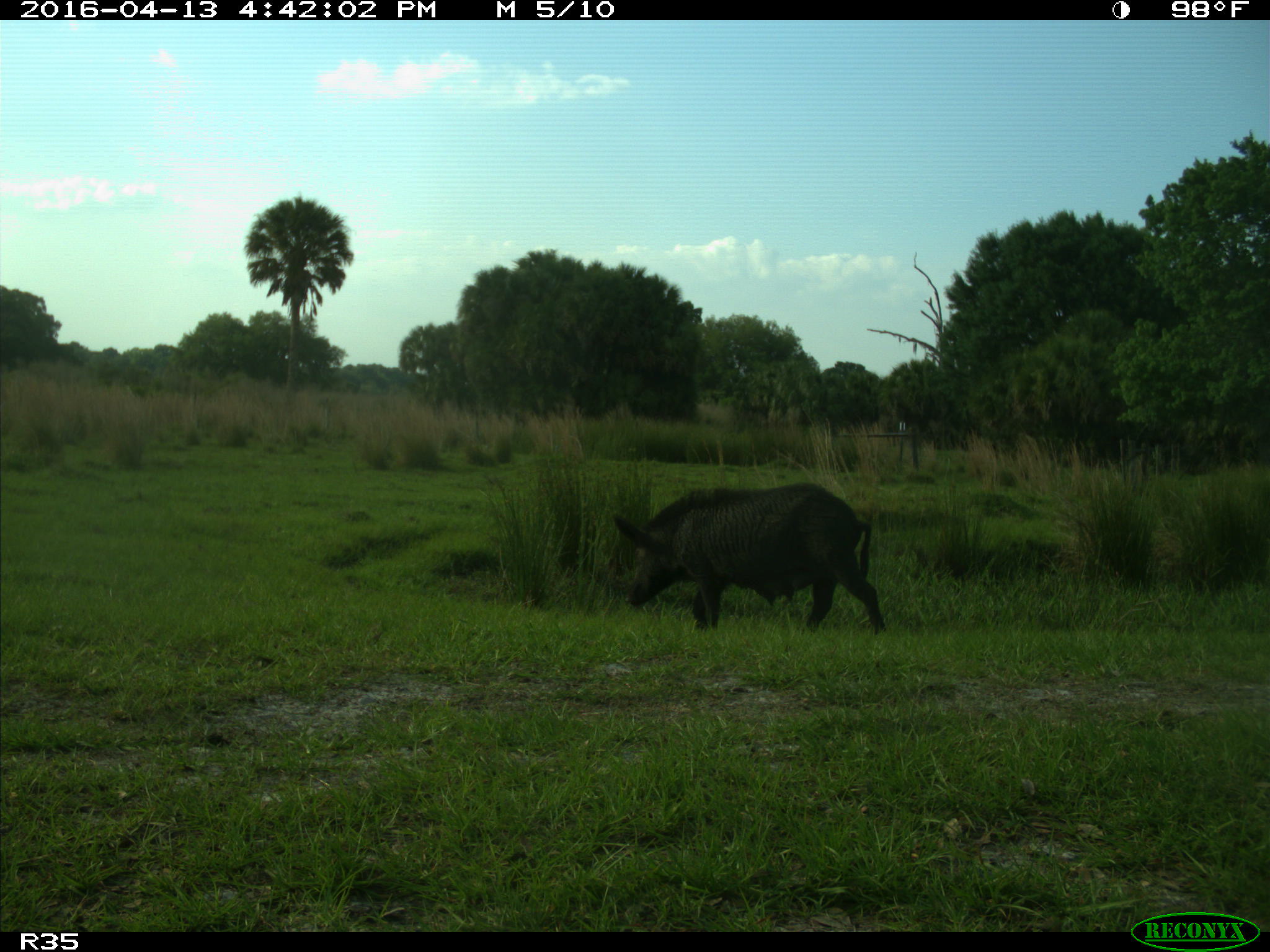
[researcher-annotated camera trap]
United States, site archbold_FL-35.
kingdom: Animalia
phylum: Chordata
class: Mammalia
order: Artiodactyla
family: Suidae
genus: Sus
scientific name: Sus scrofa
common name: wild boar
Sus scrofa (wild boar).